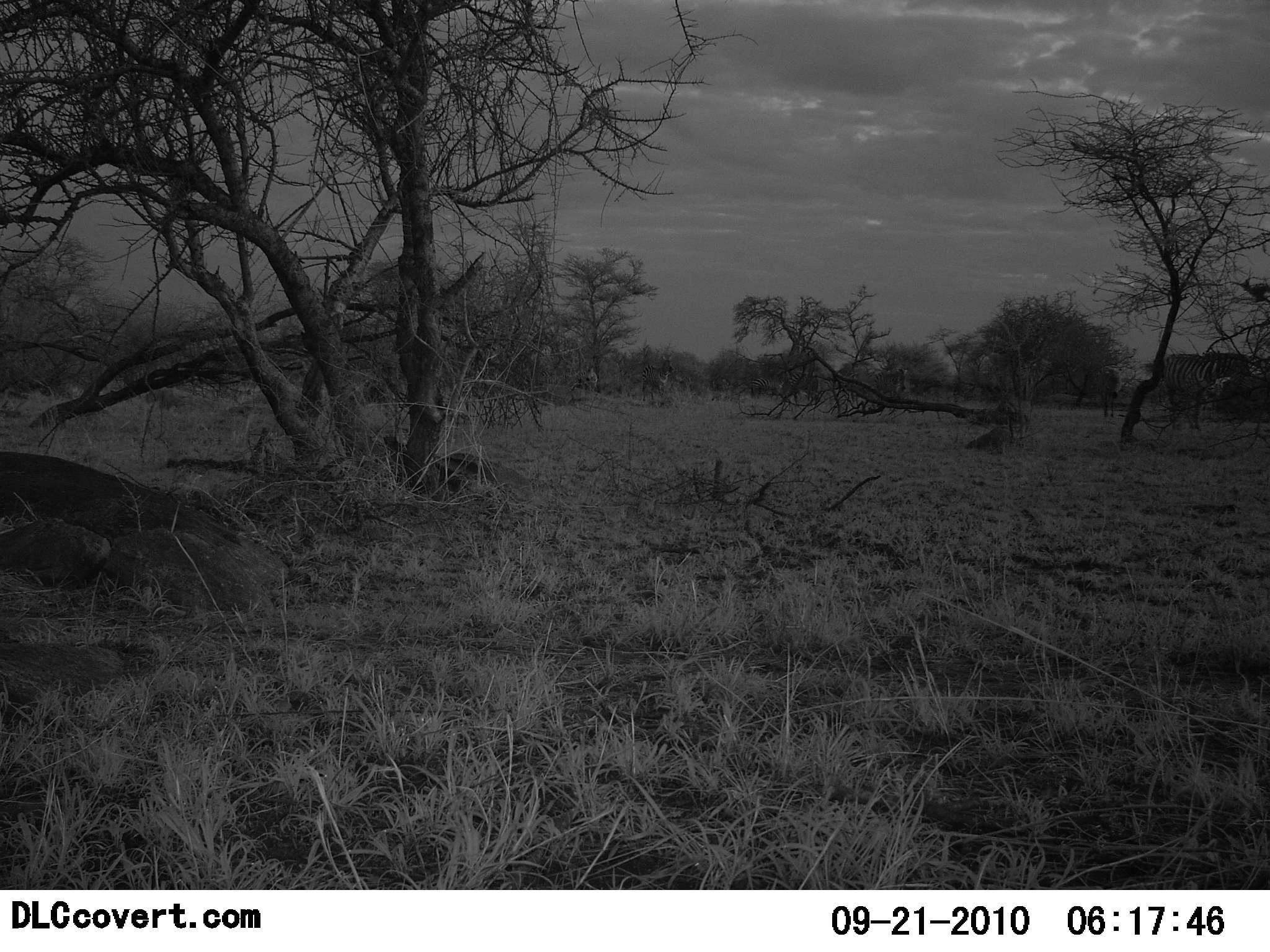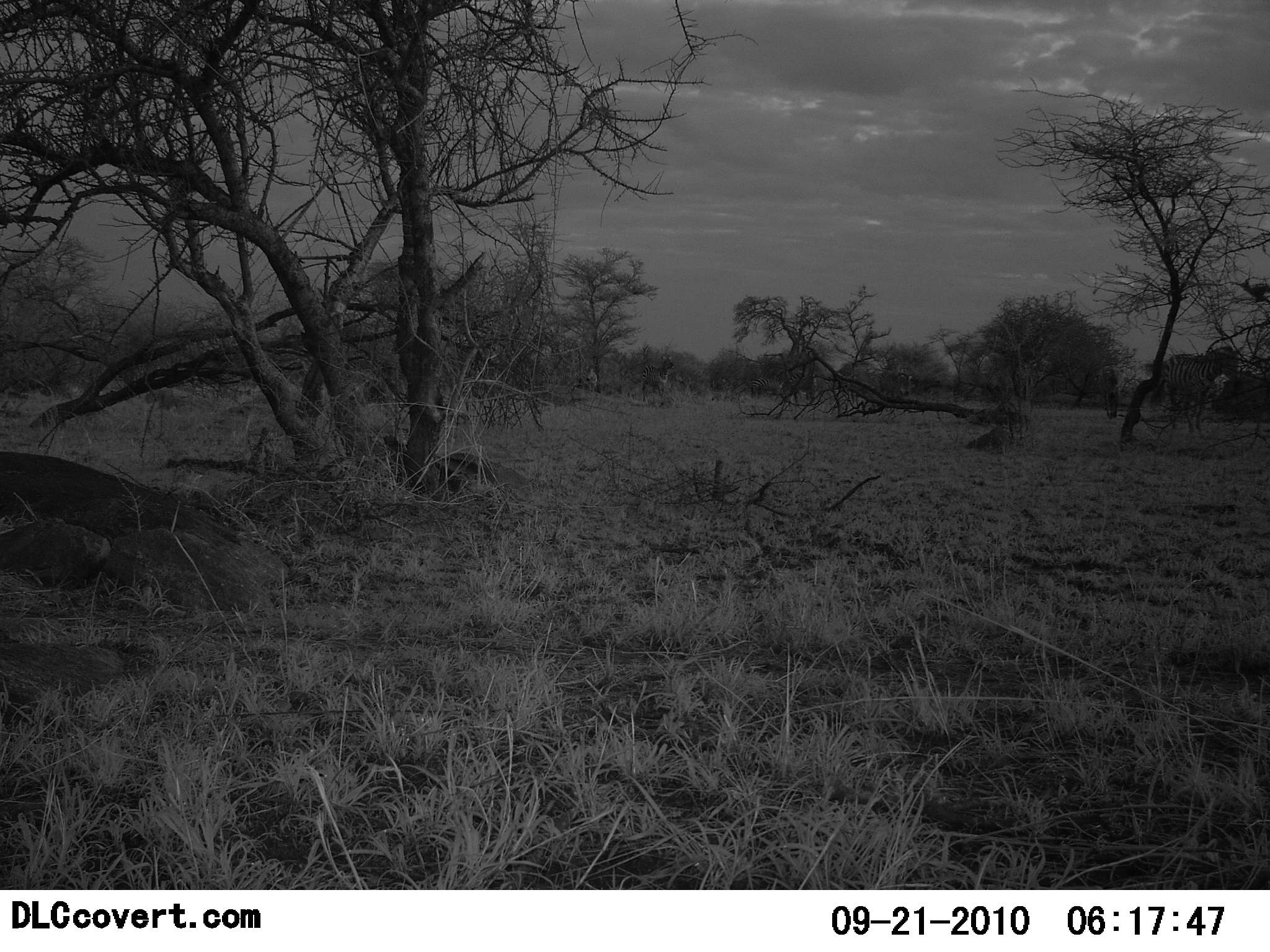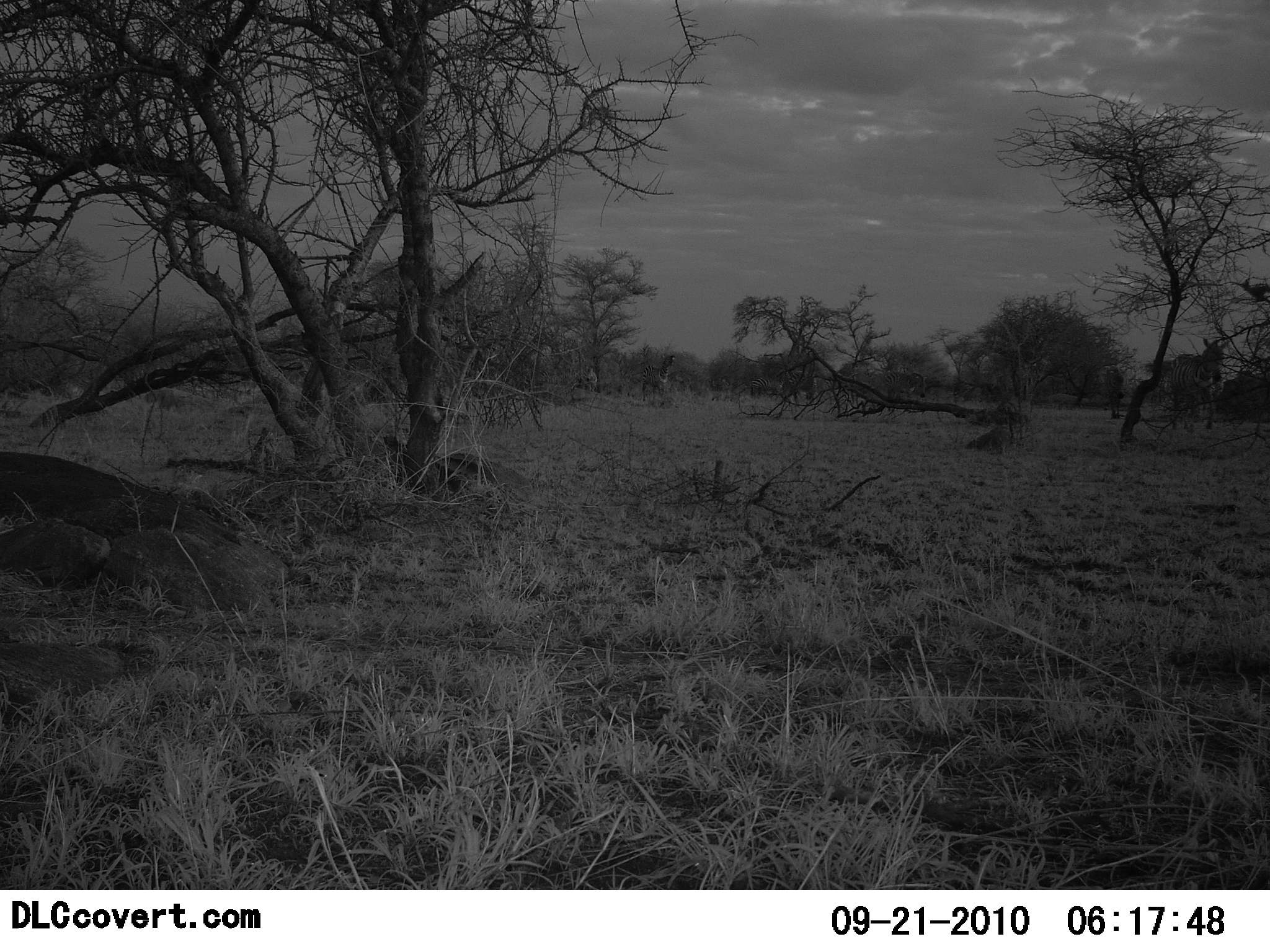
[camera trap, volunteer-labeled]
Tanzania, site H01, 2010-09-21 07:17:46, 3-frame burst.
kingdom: Animalia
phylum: Chordata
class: Mammalia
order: Perissodactyla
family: Equidae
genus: Equus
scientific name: Equus quagga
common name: plains zebra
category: zebra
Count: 5.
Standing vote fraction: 65%.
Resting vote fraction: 0%.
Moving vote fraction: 47%.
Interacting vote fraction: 0%.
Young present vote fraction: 0%.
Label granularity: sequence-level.